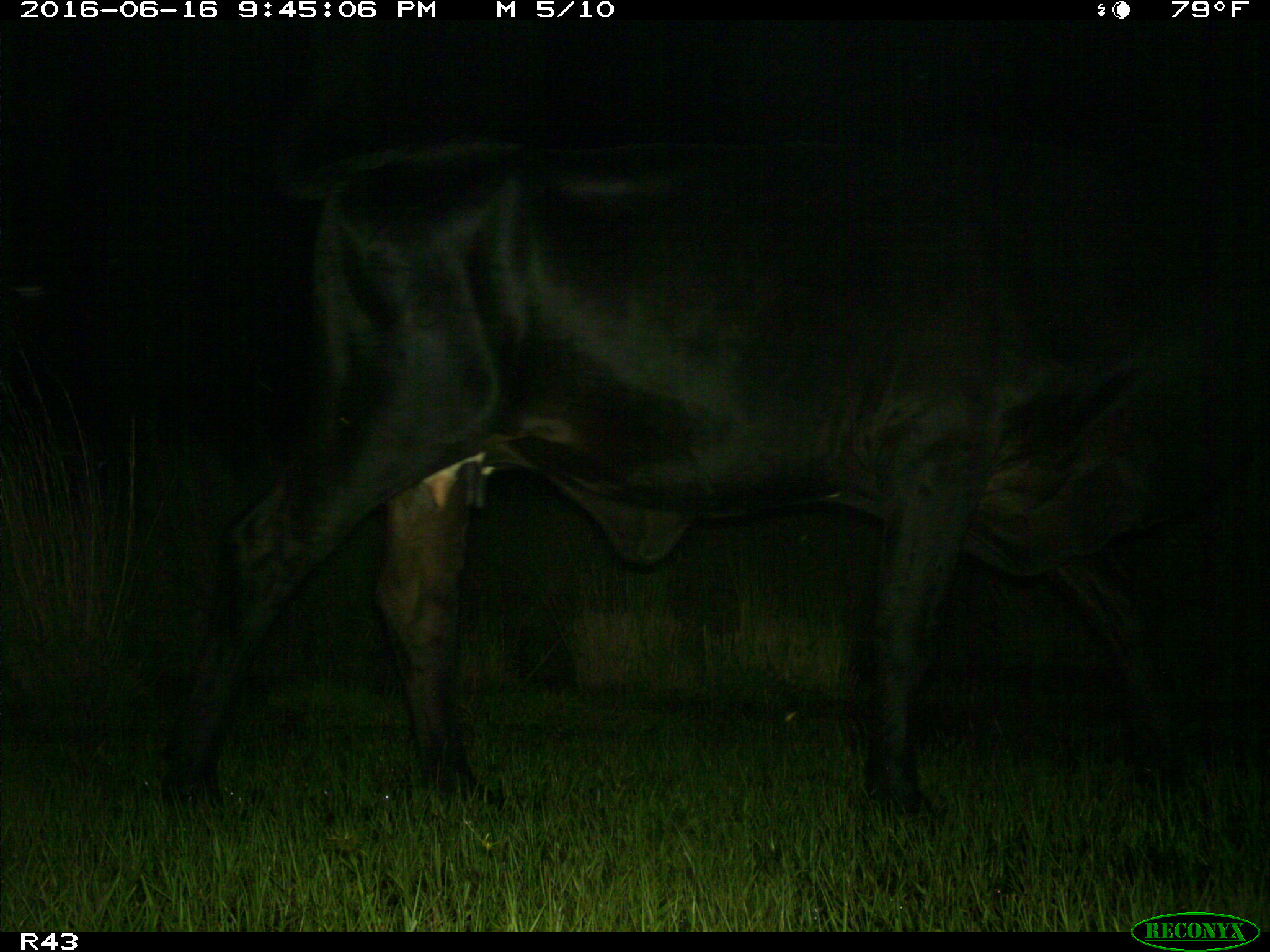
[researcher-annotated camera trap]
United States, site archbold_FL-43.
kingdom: Animalia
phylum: Chordata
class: Mammalia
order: Artiodactyla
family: Bovidae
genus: Bos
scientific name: Bos taurus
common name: domestic cow